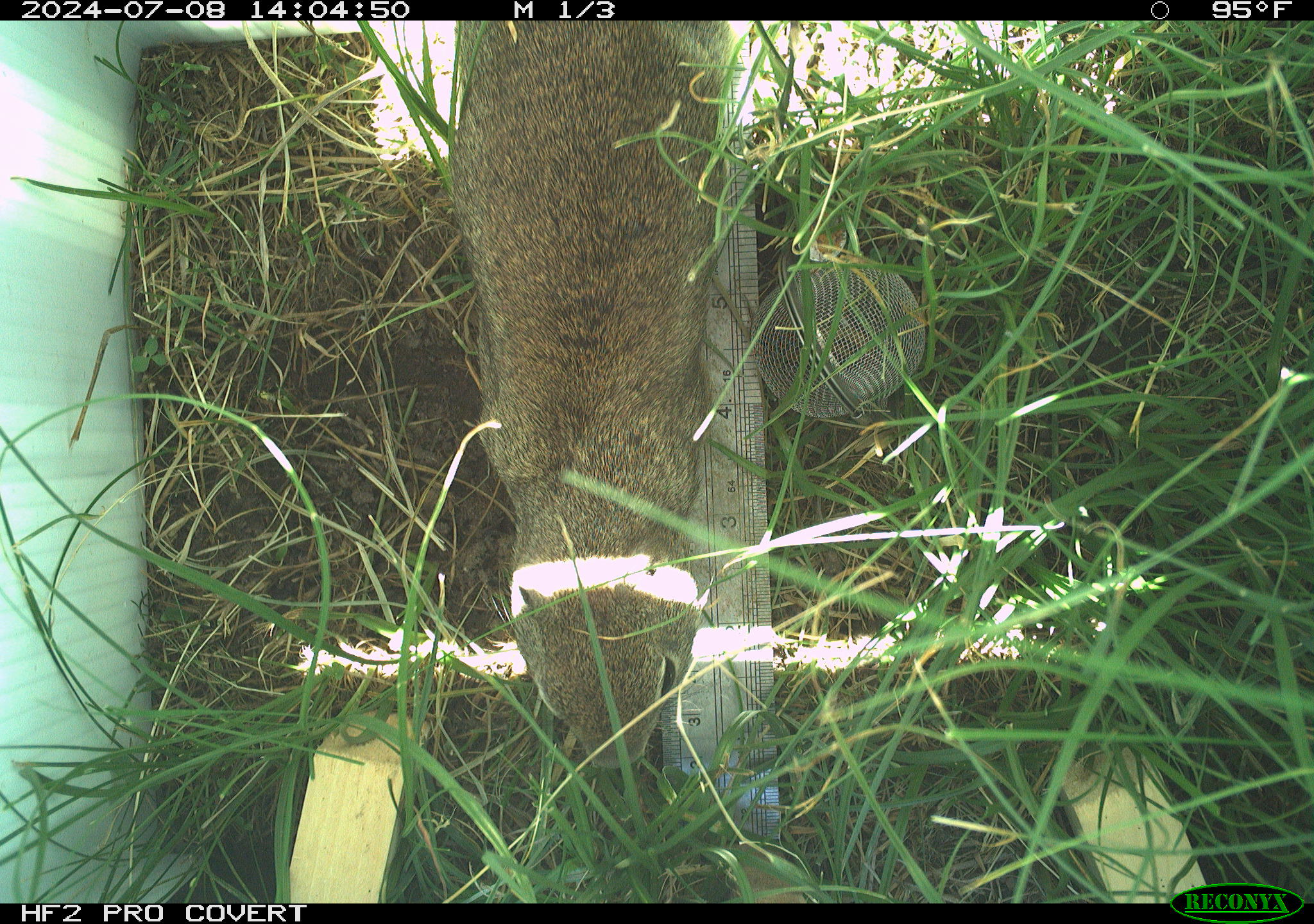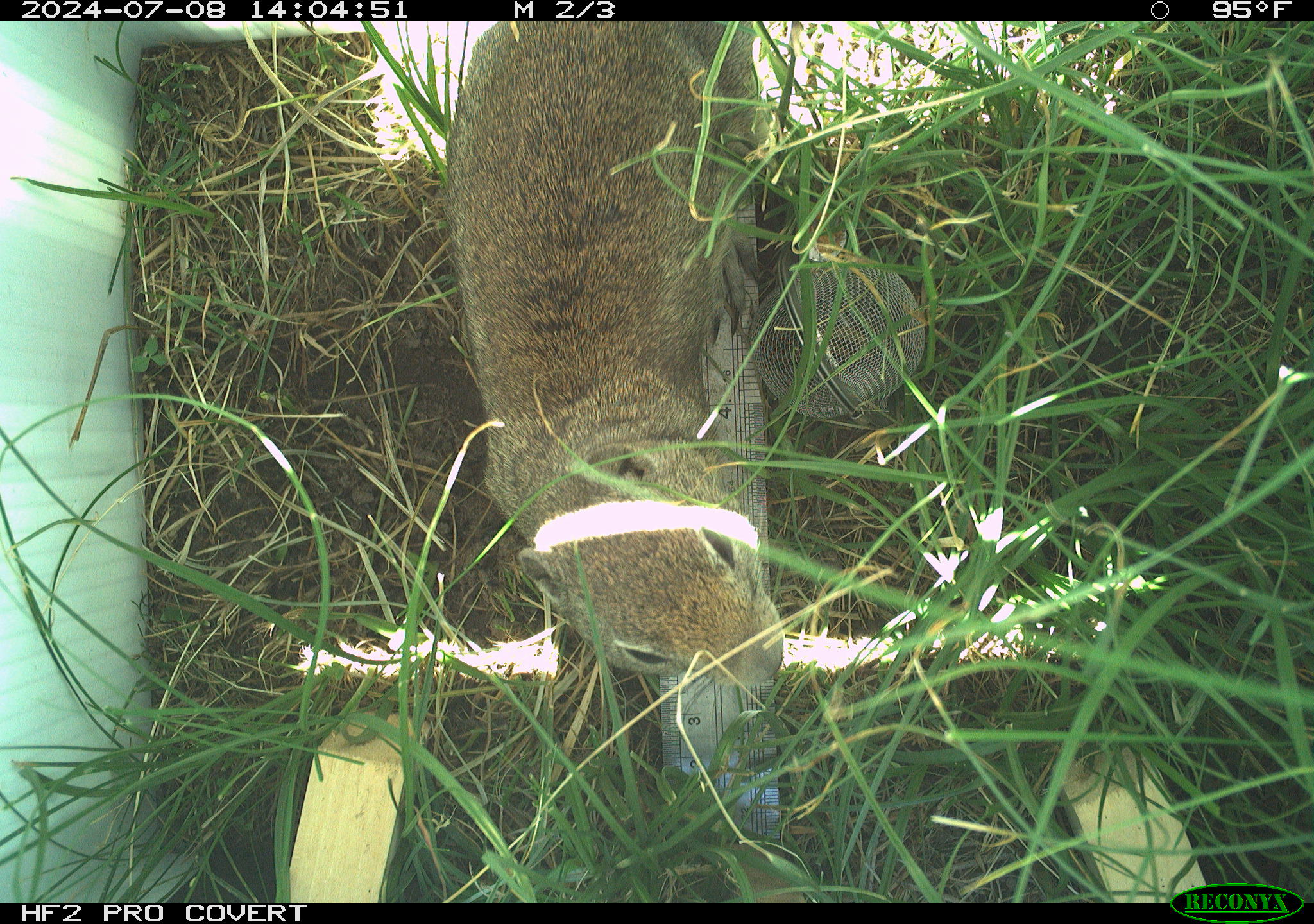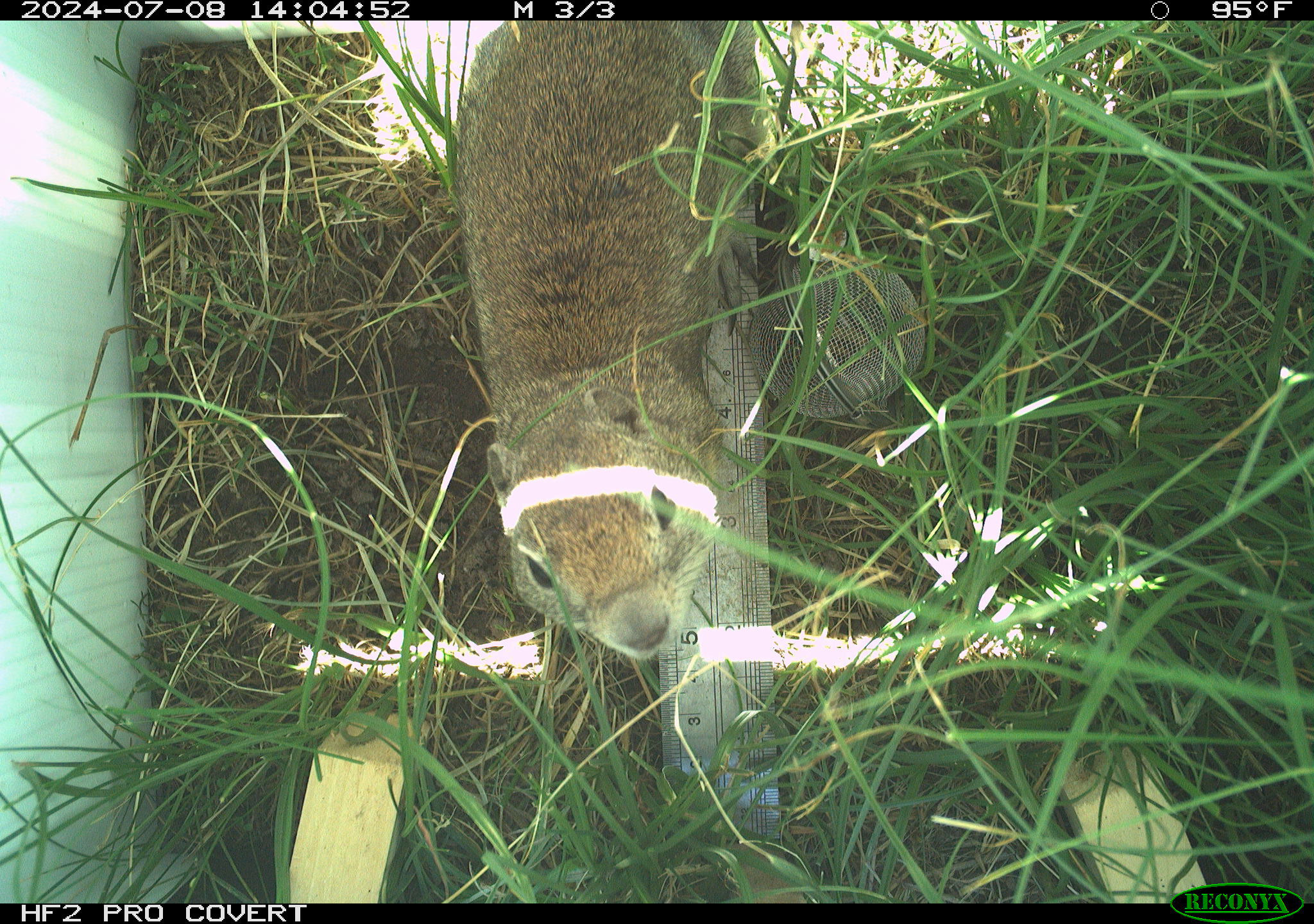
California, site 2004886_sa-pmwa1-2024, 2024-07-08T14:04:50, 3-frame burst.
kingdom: Animalia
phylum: Chordata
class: Mammalia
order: Rodentia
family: Sciuridae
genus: Urocitellus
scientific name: Urocitellus beldingi beldingi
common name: belding's ground squirrel